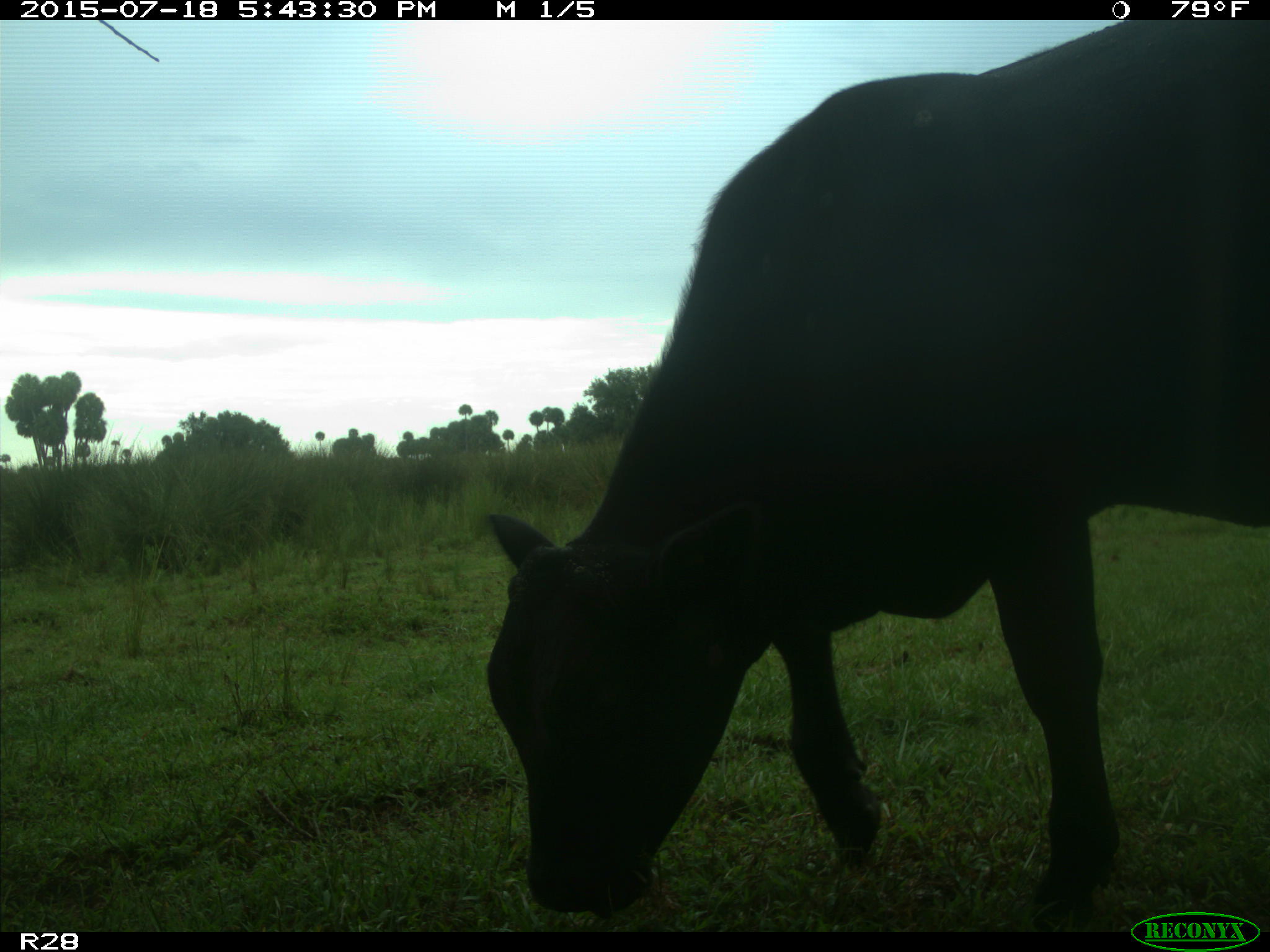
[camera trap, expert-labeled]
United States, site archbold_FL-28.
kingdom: Animalia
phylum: Chordata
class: Mammalia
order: Artiodactyla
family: Bovidae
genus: Bos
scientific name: Bos taurus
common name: domestic cow